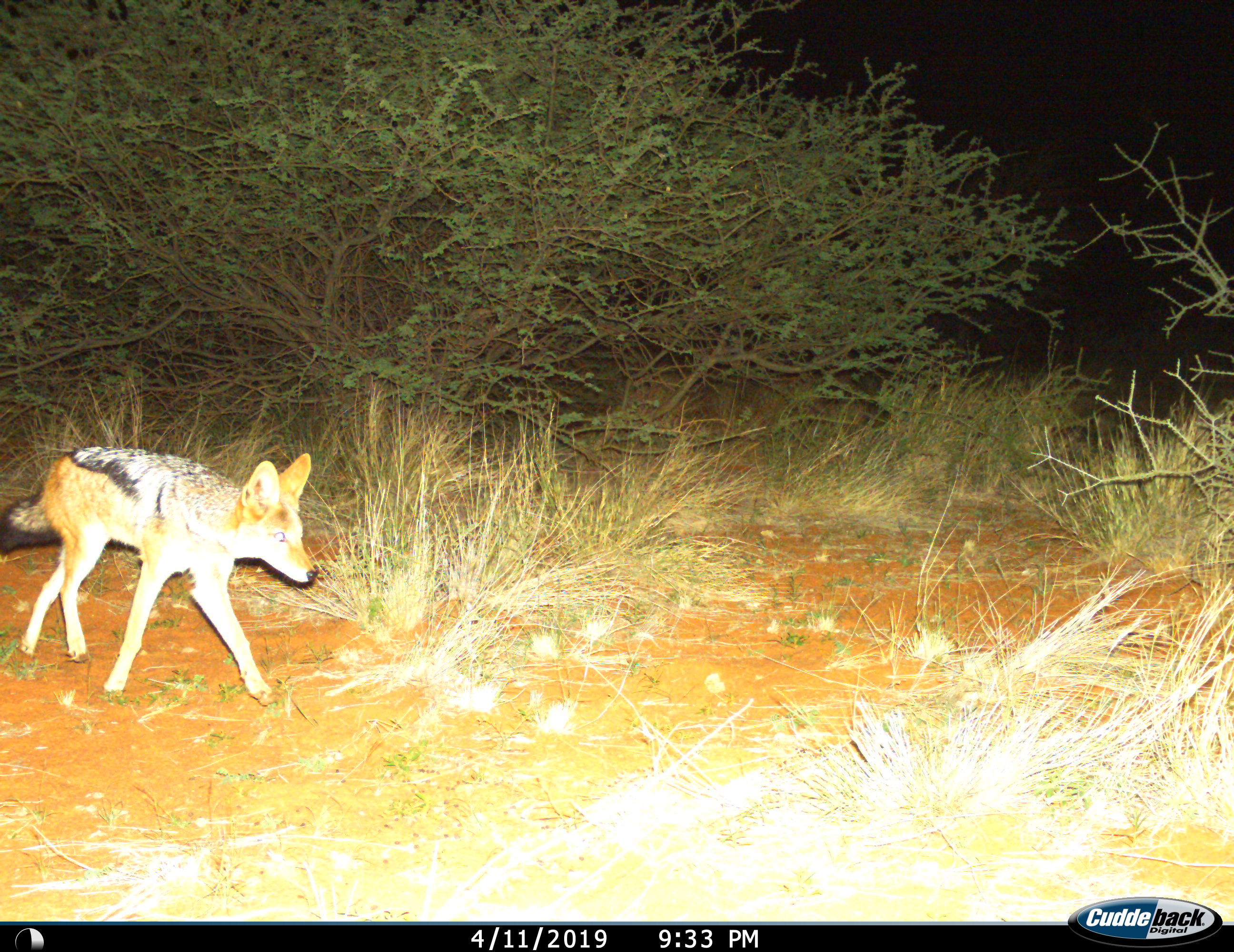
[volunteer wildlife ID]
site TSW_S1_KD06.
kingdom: Animalia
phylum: Chordata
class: Mammalia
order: Carnivora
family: Canidae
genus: Lupulella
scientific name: Lupulella mesomelas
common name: black-backed jackal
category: jackalblackbacked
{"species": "jackalblackbacked (black-backed jackal) (Lupulella mesomelas)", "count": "1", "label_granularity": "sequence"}